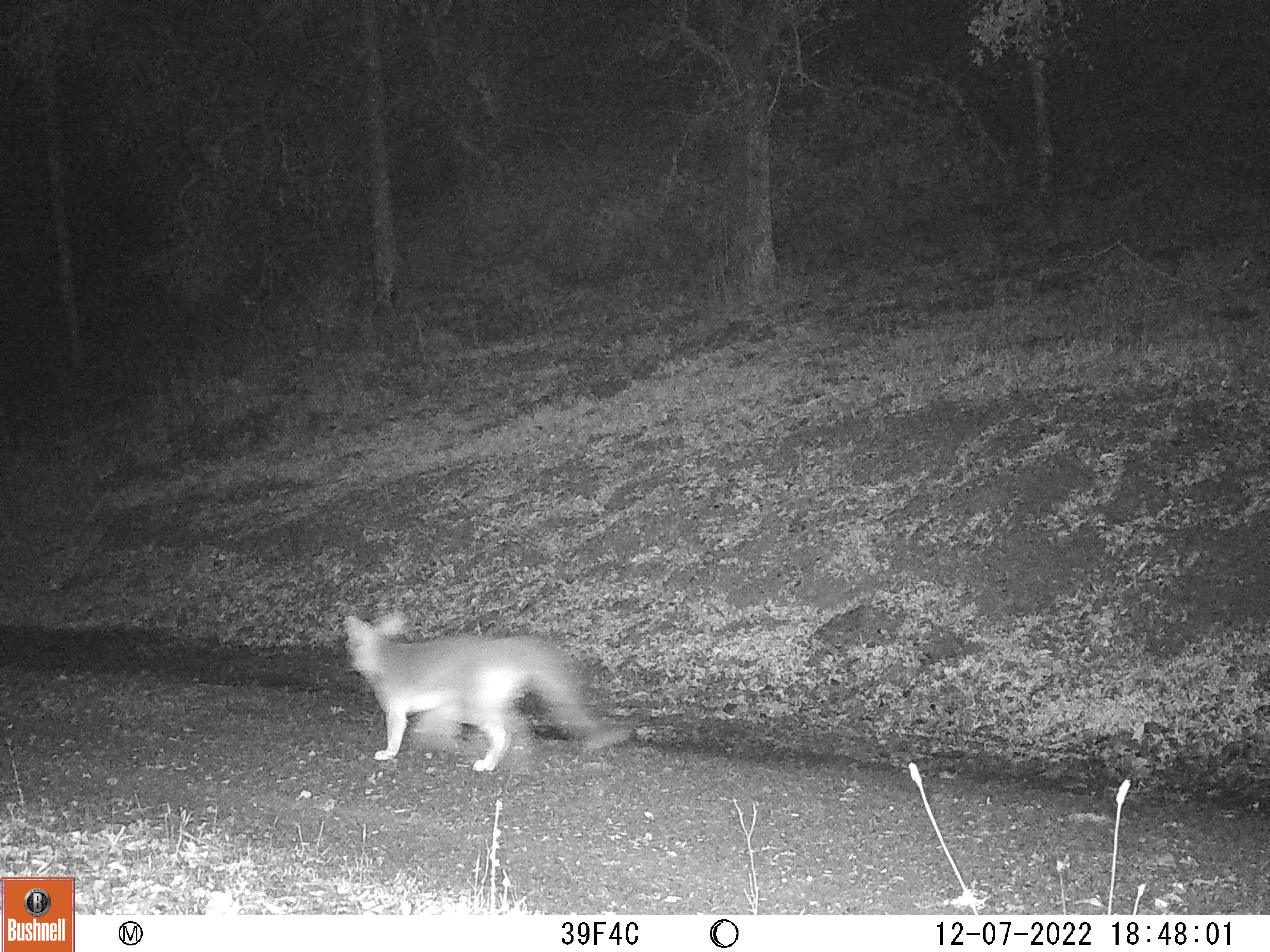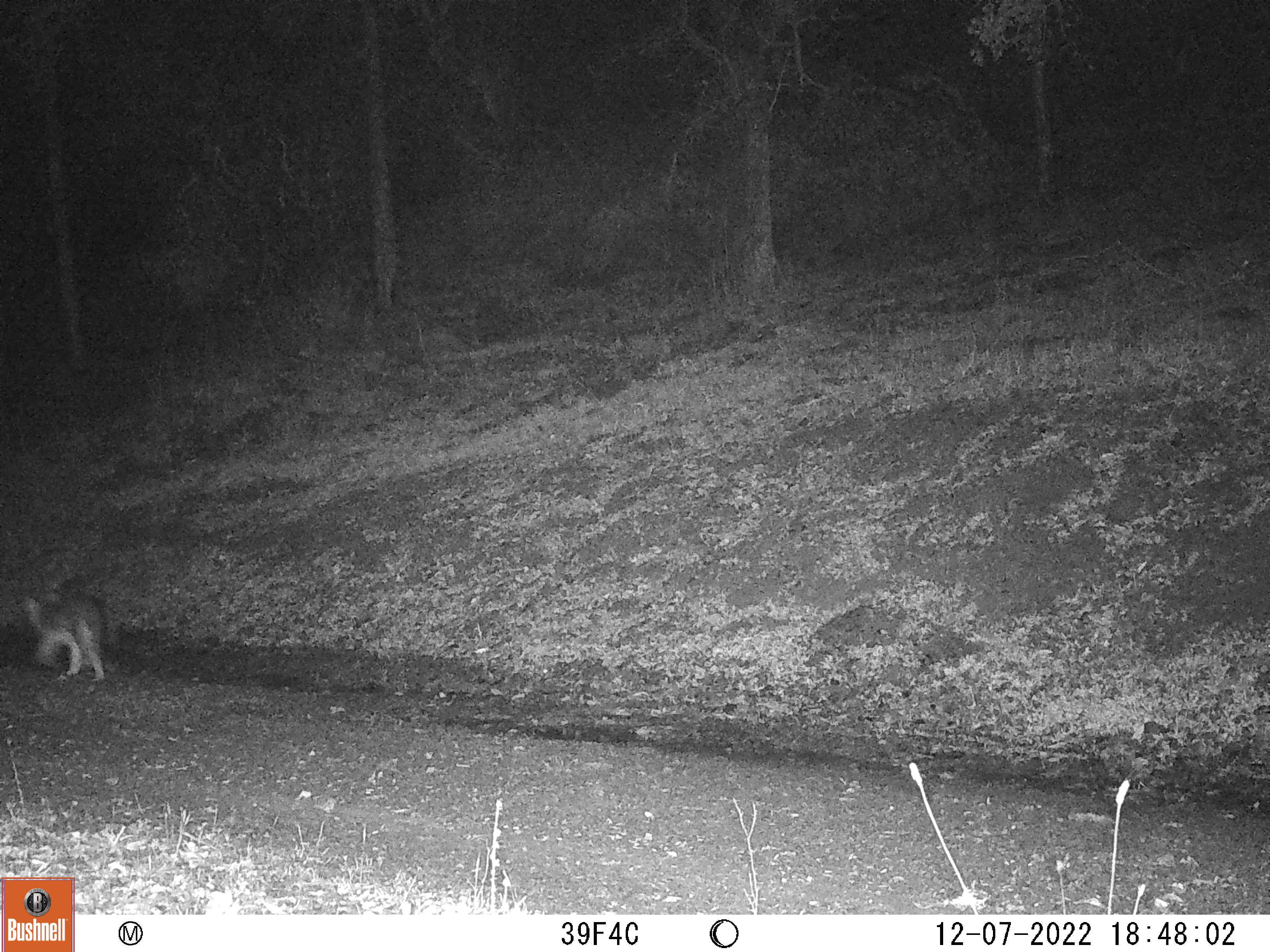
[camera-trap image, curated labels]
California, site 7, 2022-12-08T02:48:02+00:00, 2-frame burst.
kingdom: Animalia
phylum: Chordata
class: Mammalia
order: Carnivora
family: Canidae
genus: Urocyon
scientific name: Urocyon cinereoargenteus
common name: gray fox